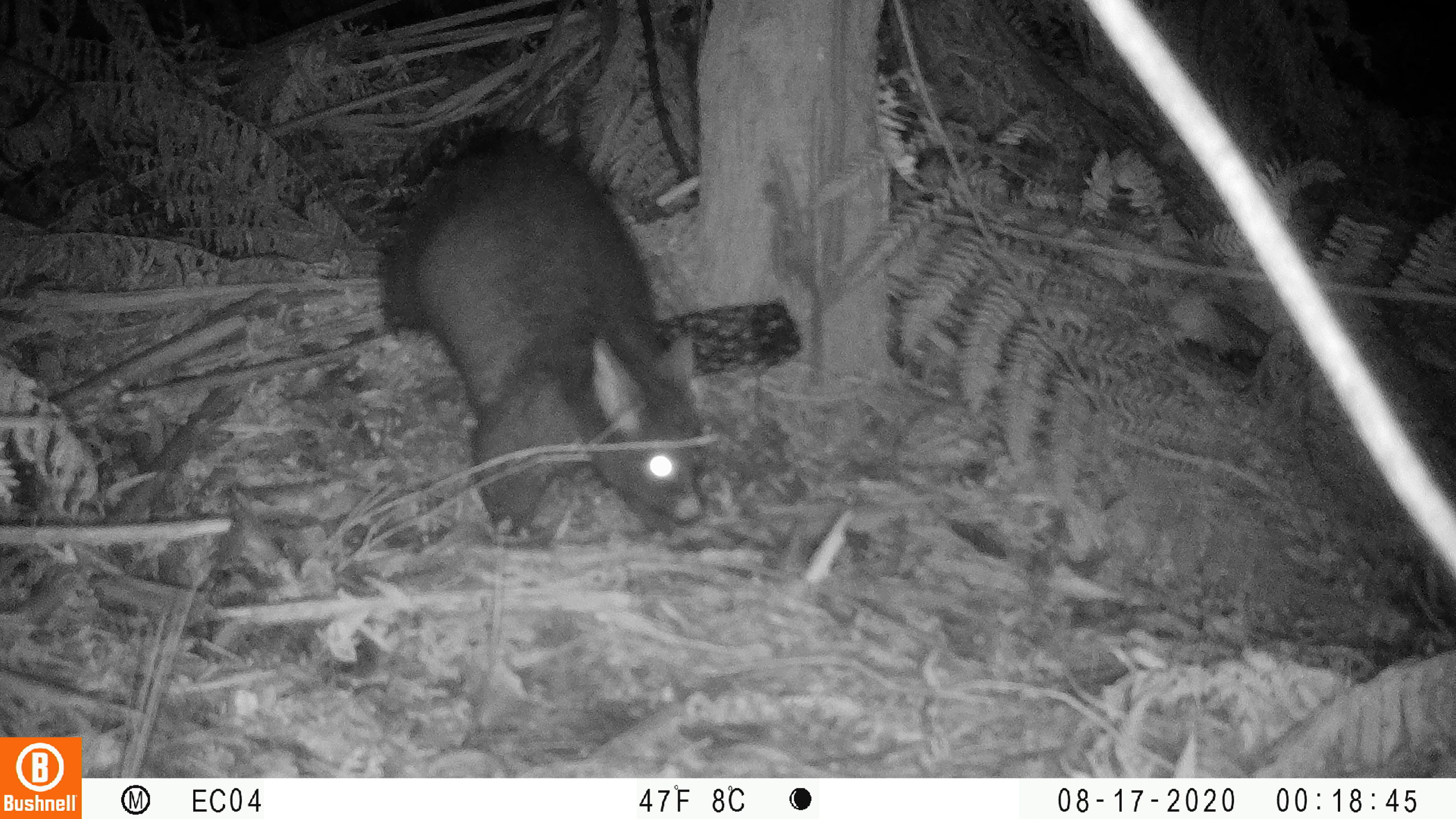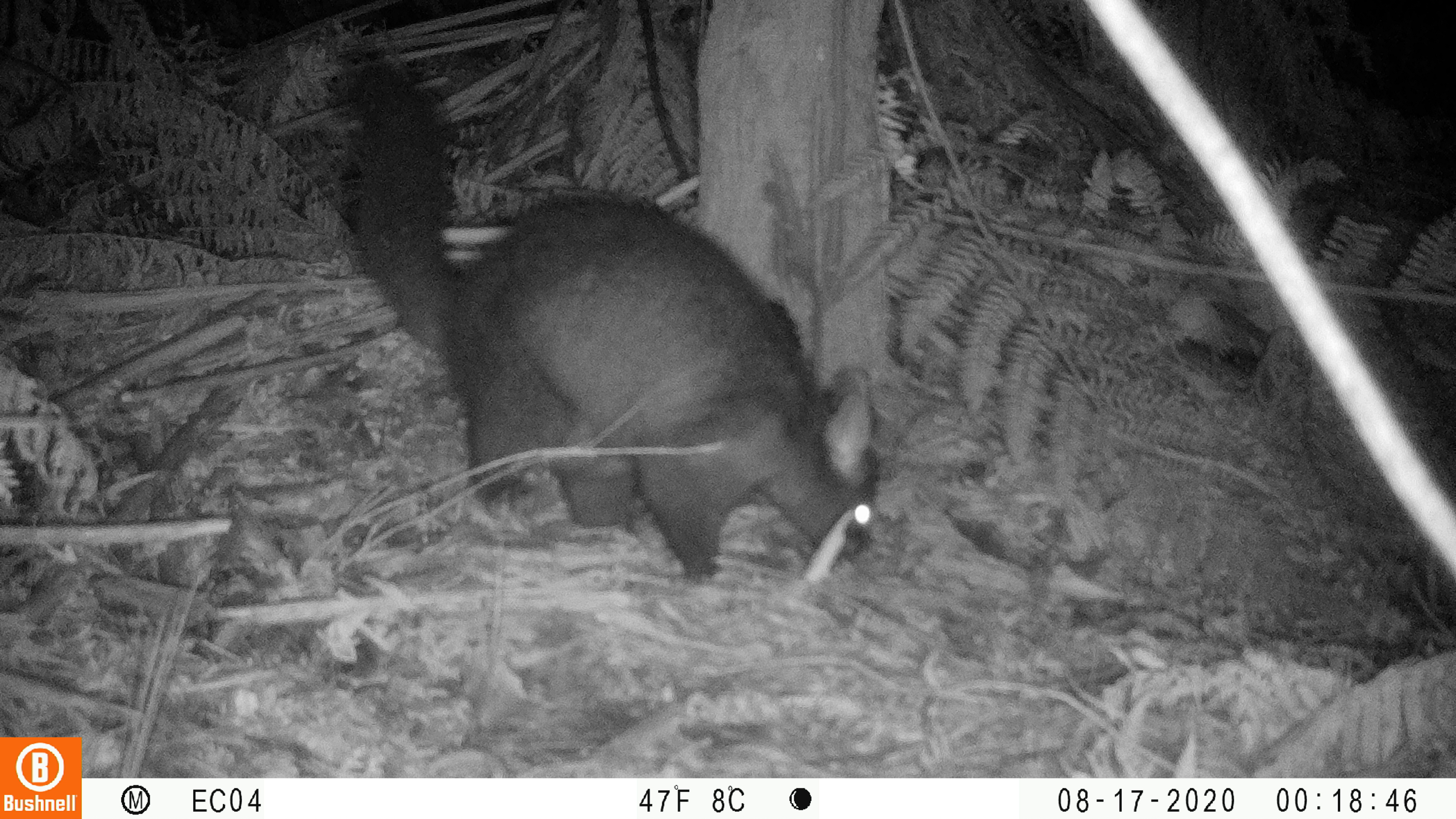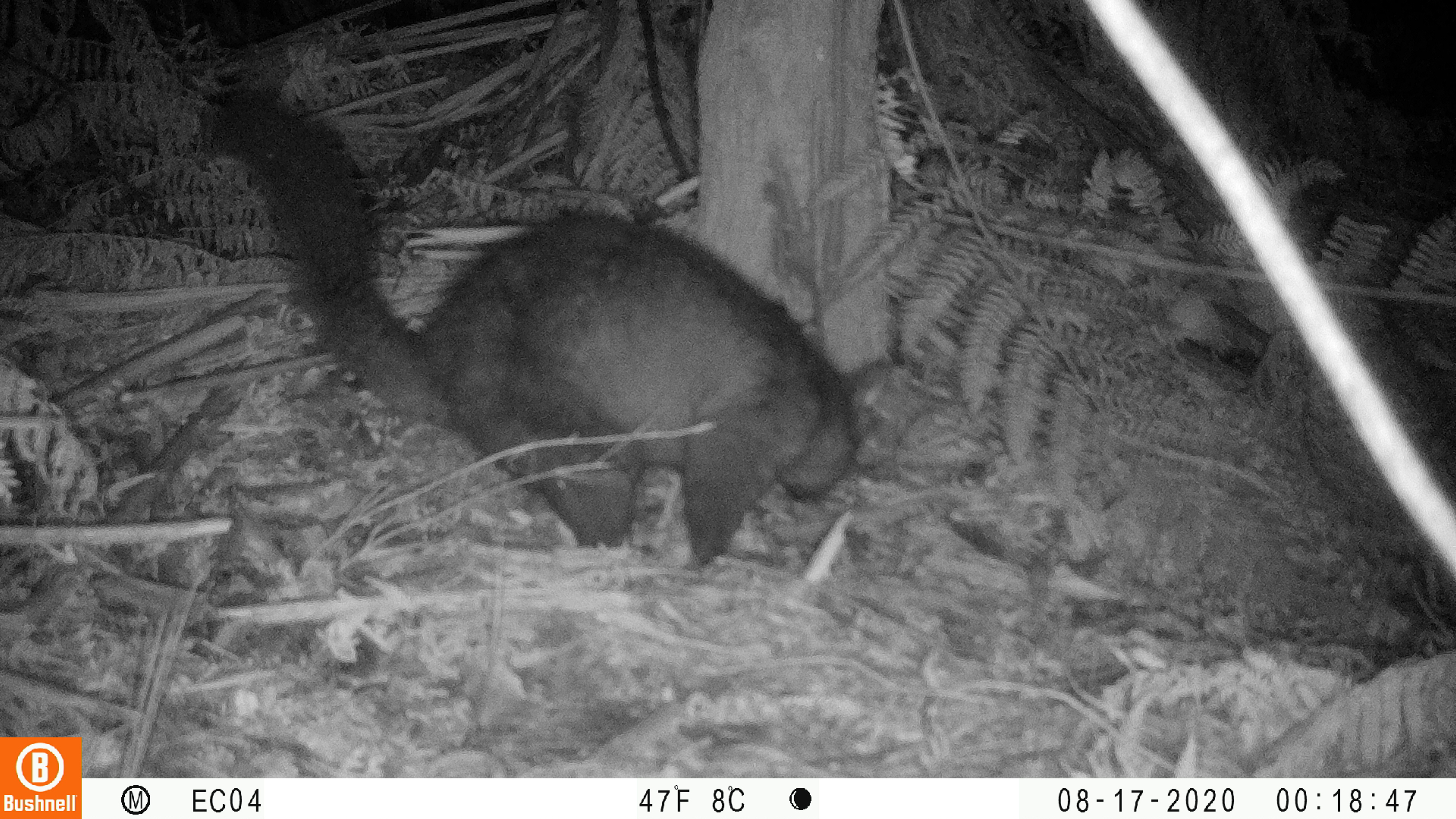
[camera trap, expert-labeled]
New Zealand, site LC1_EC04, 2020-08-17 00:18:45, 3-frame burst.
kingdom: Animalia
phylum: Chordata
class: Mammalia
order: Diprotodontia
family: Phalangeridae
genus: Trichosurus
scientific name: Trichosurus vulpecula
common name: common brushtail possum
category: possum